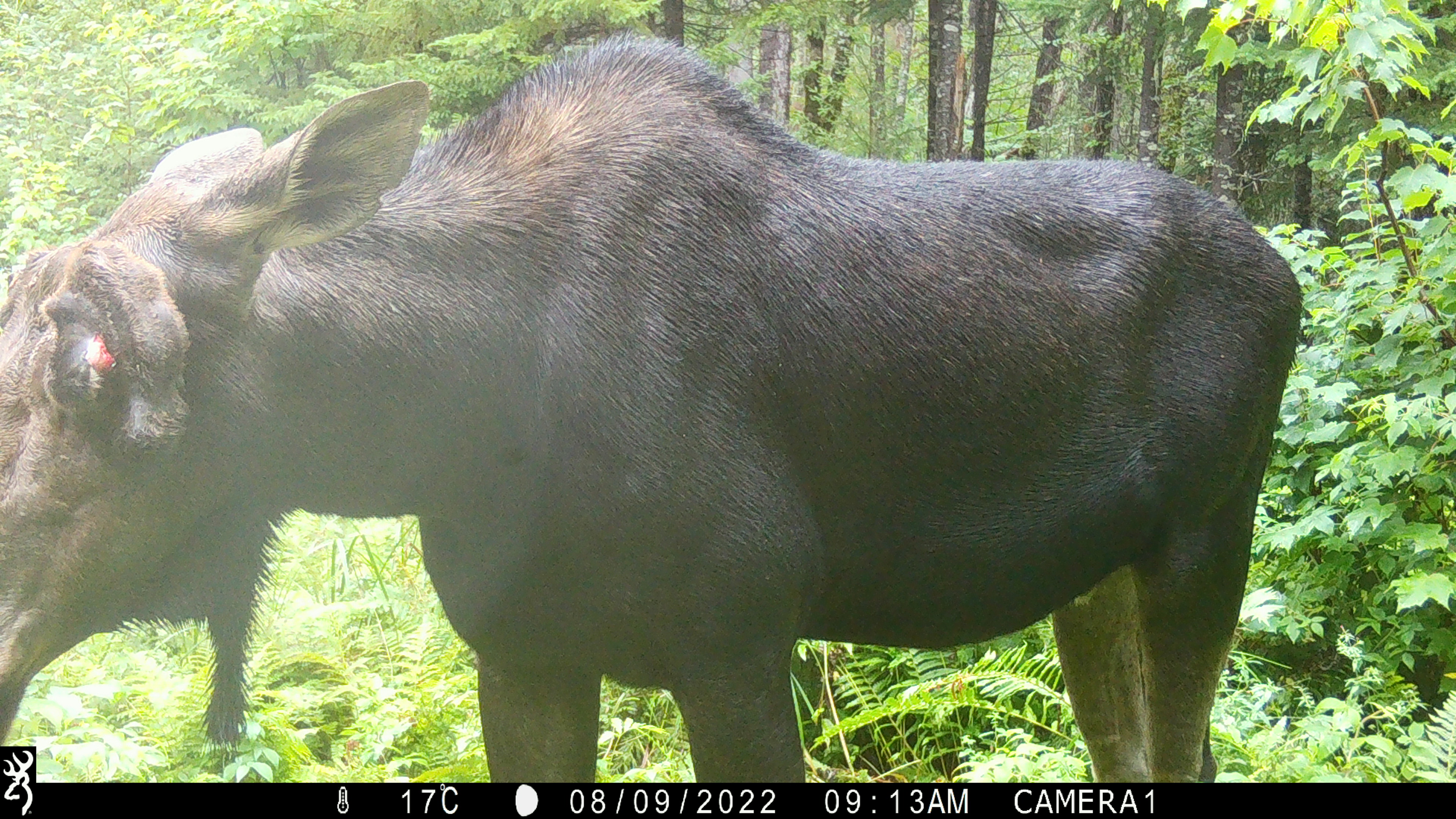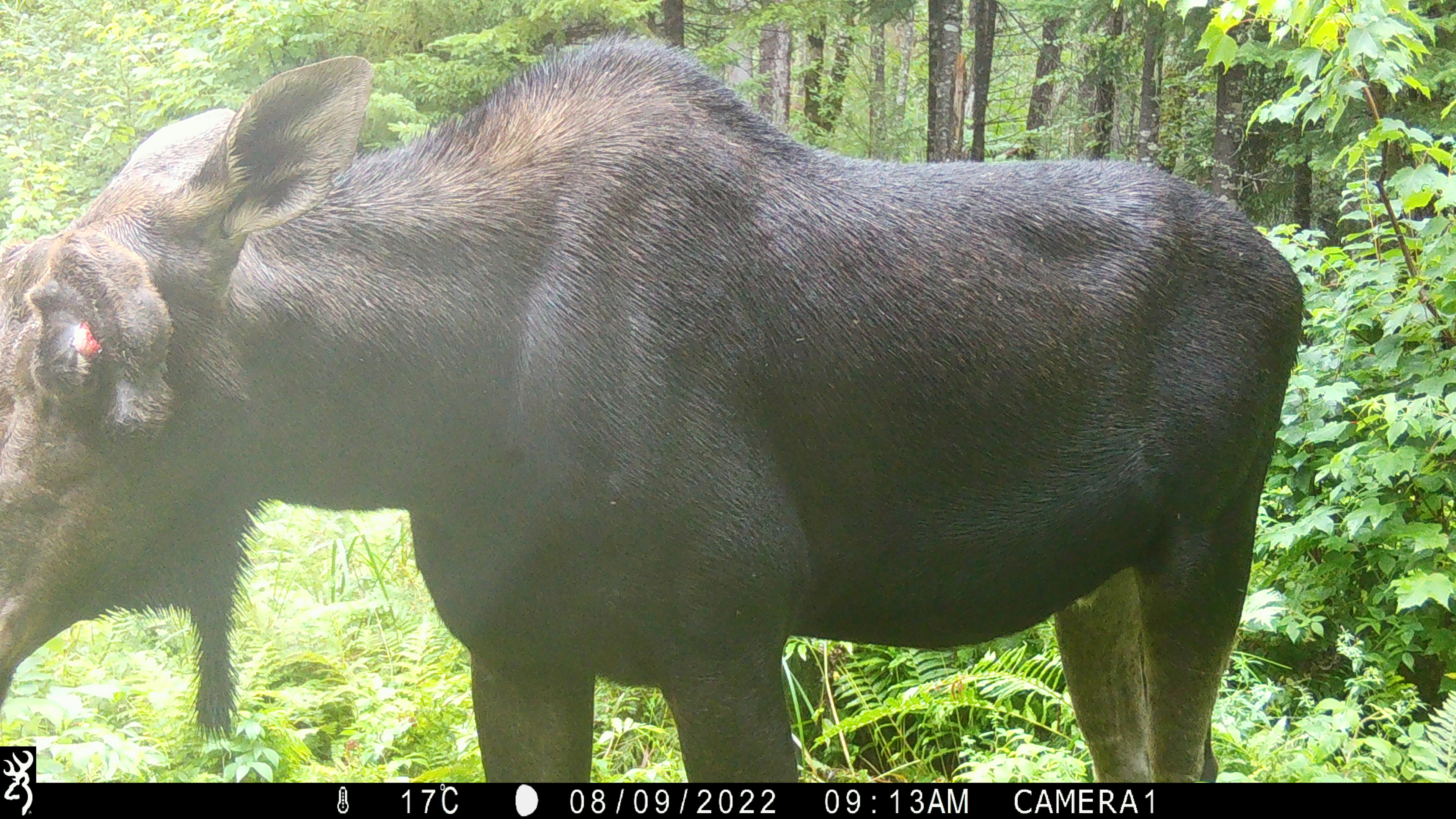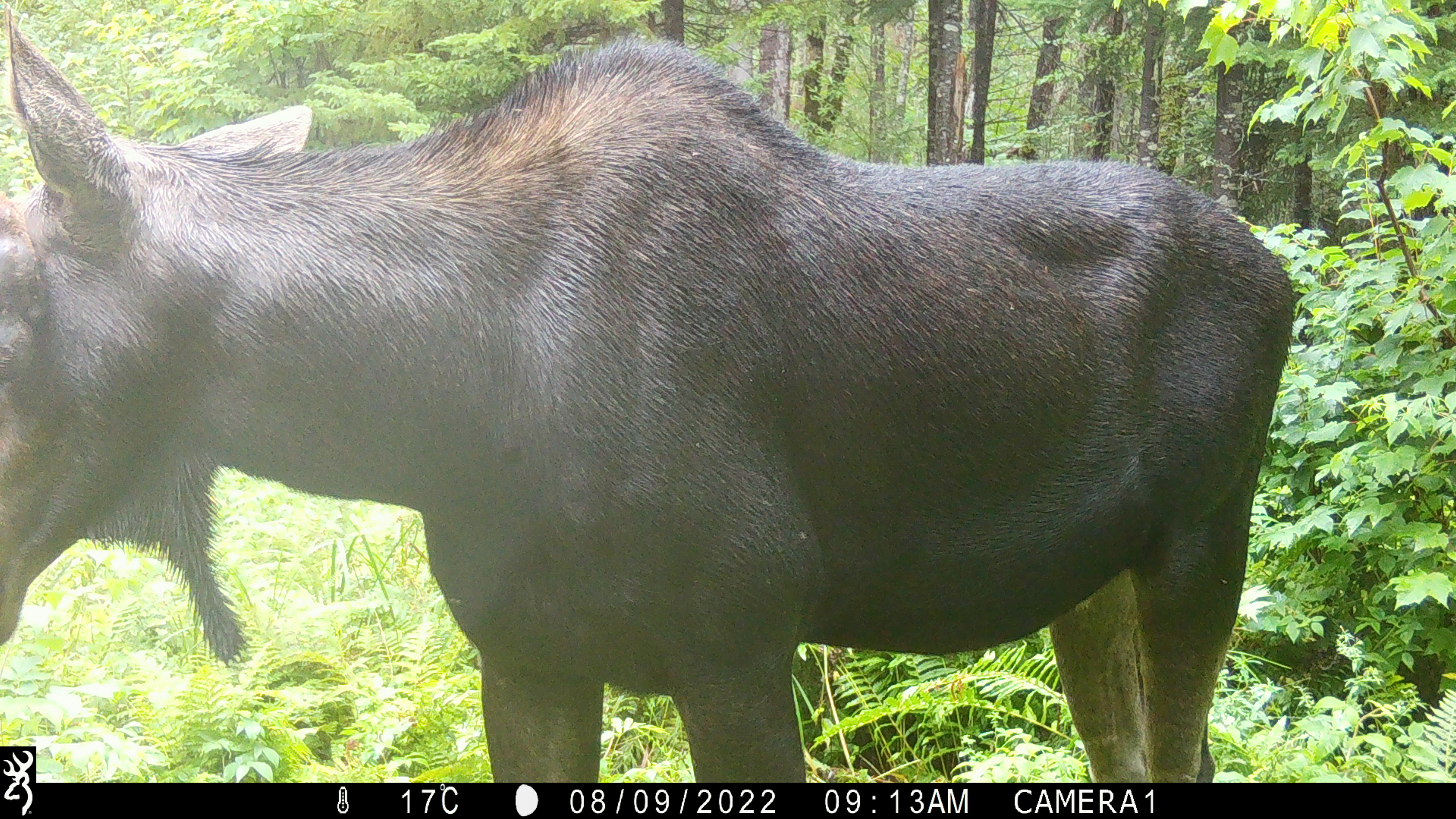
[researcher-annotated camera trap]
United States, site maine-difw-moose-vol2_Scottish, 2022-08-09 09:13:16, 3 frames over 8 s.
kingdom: Animalia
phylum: Chordata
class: Mammalia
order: Artiodactyla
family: Cervidae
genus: Alces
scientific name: Alces alces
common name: moose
Moose (Alces alces).